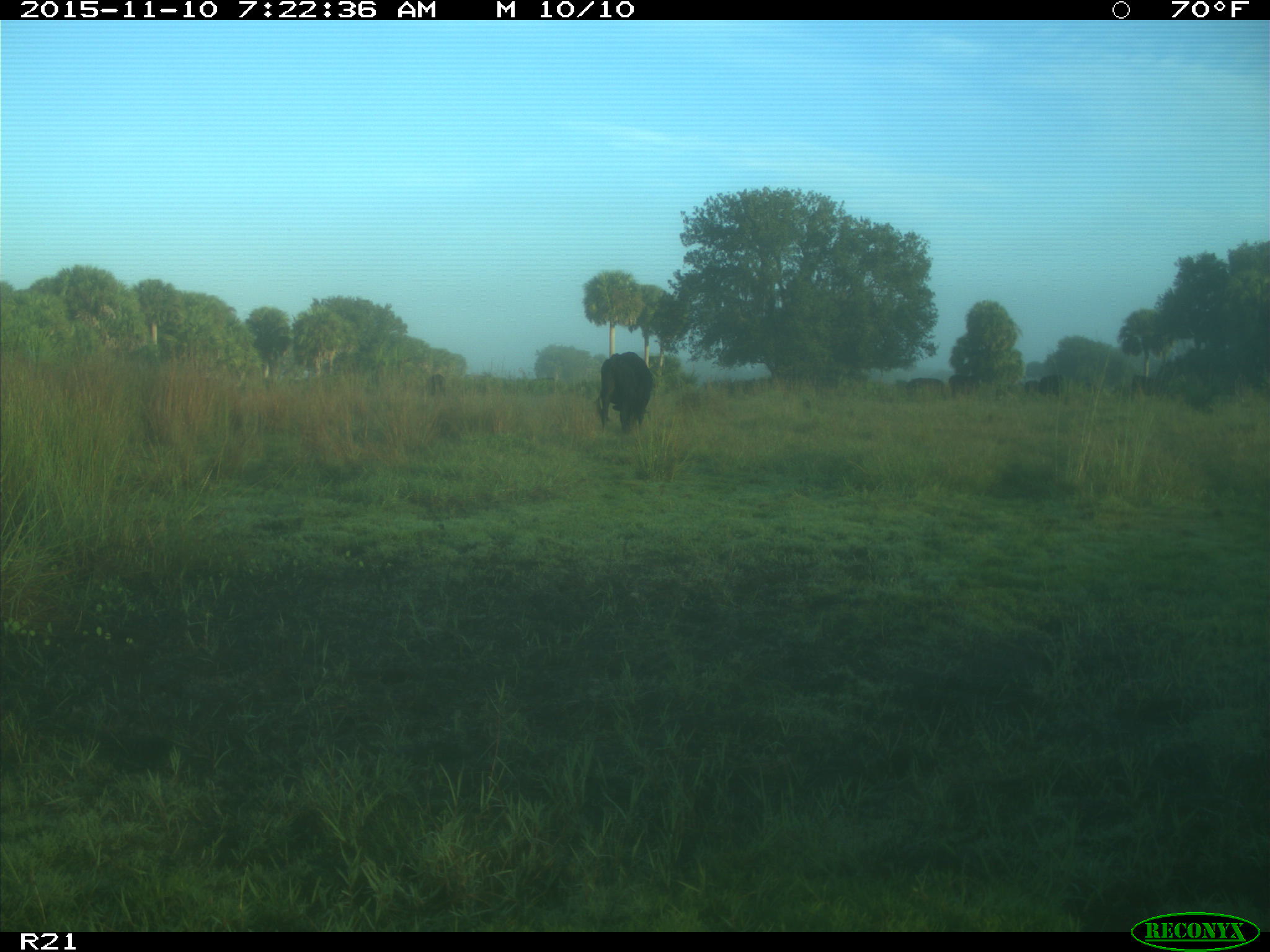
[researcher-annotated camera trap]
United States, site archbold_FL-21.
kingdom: Animalia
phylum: Chordata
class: Mammalia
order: Artiodactyla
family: Bovidae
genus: Bos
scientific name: Bos taurus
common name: domestic cow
Bos taurus (domestic cow).